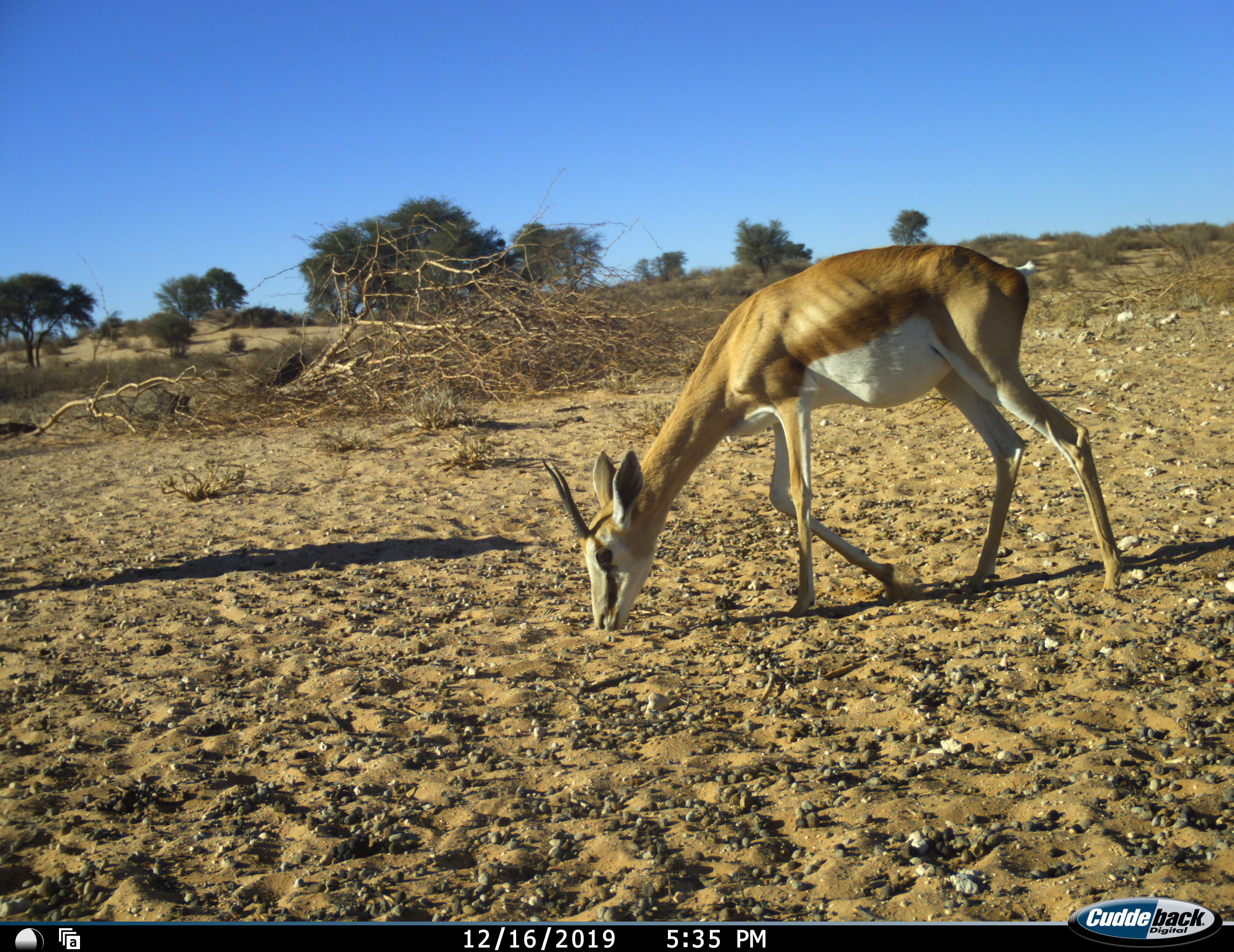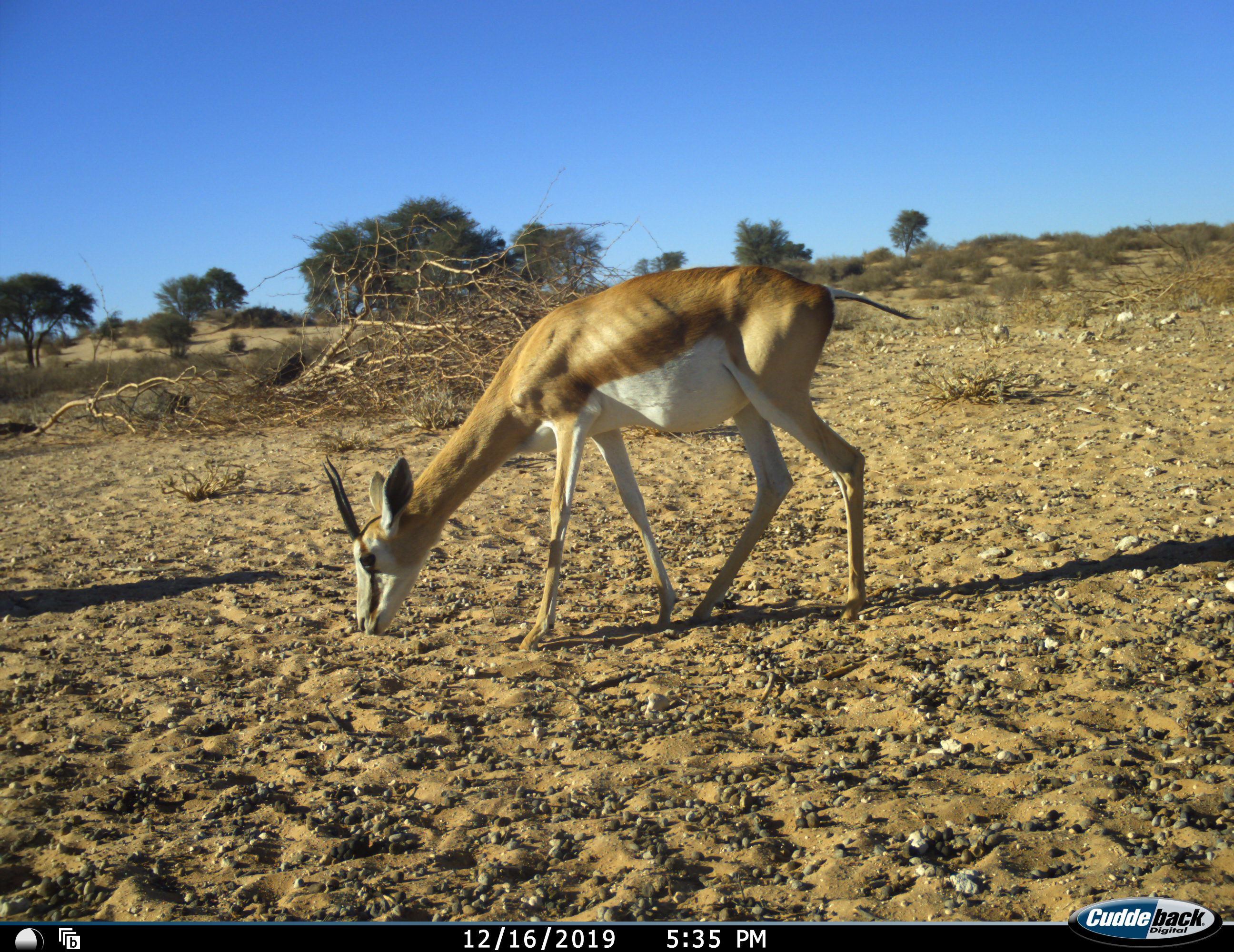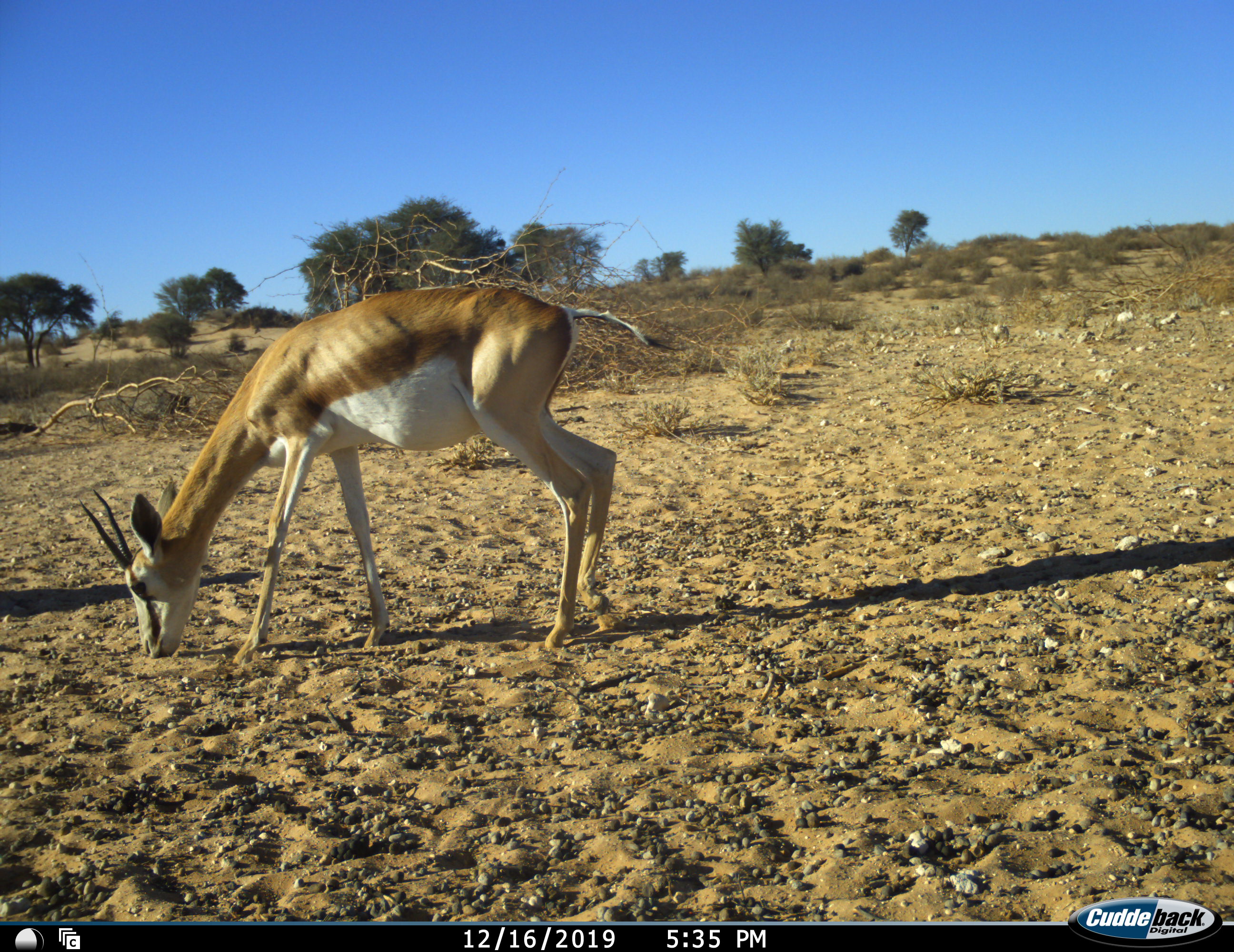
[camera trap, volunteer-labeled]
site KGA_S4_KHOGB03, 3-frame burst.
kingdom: Animalia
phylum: Chordata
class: Mammalia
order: Artiodactyla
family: Bovidae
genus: Antidorcas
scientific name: Antidorcas marsupialis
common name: springbok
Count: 1.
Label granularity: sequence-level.